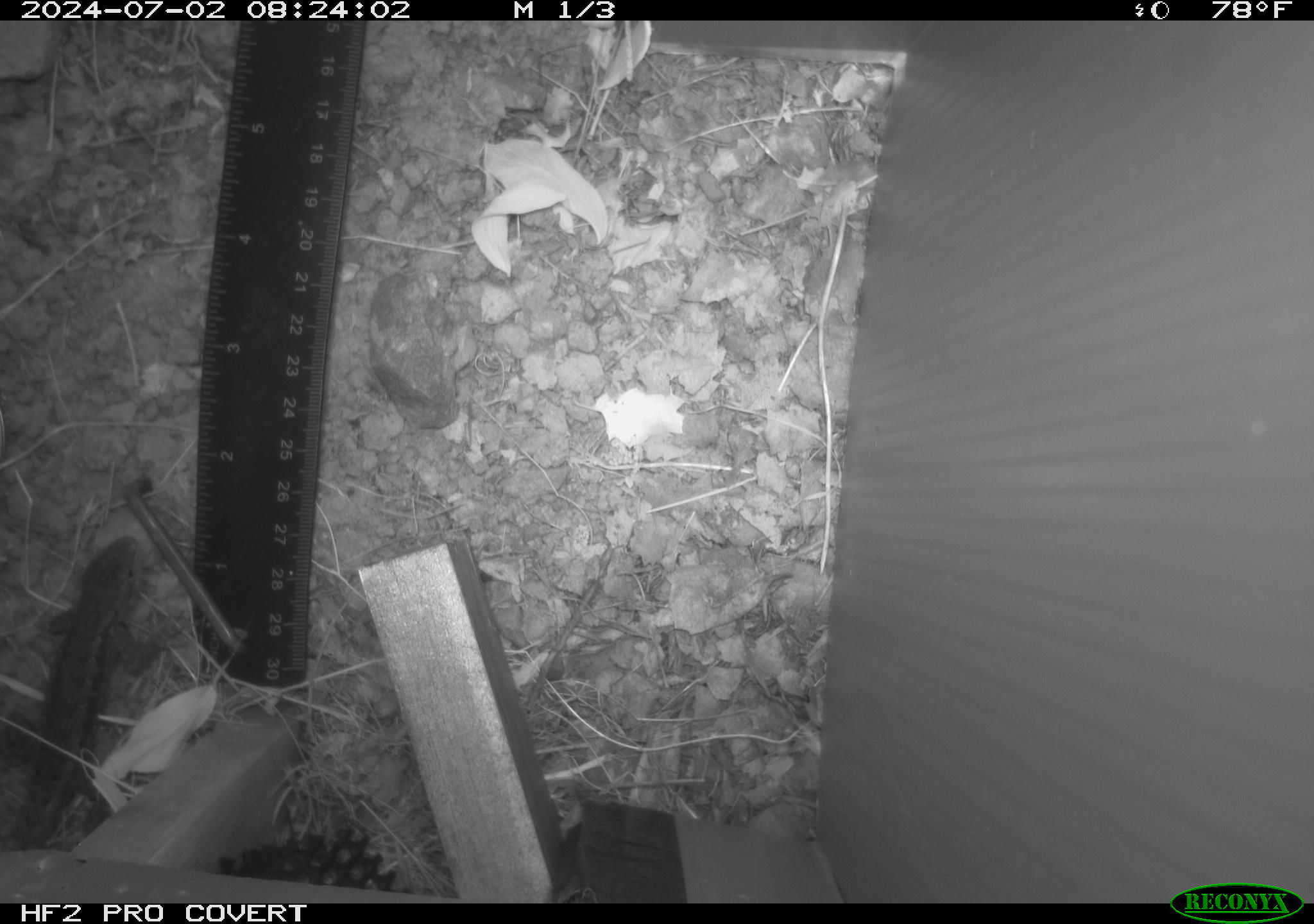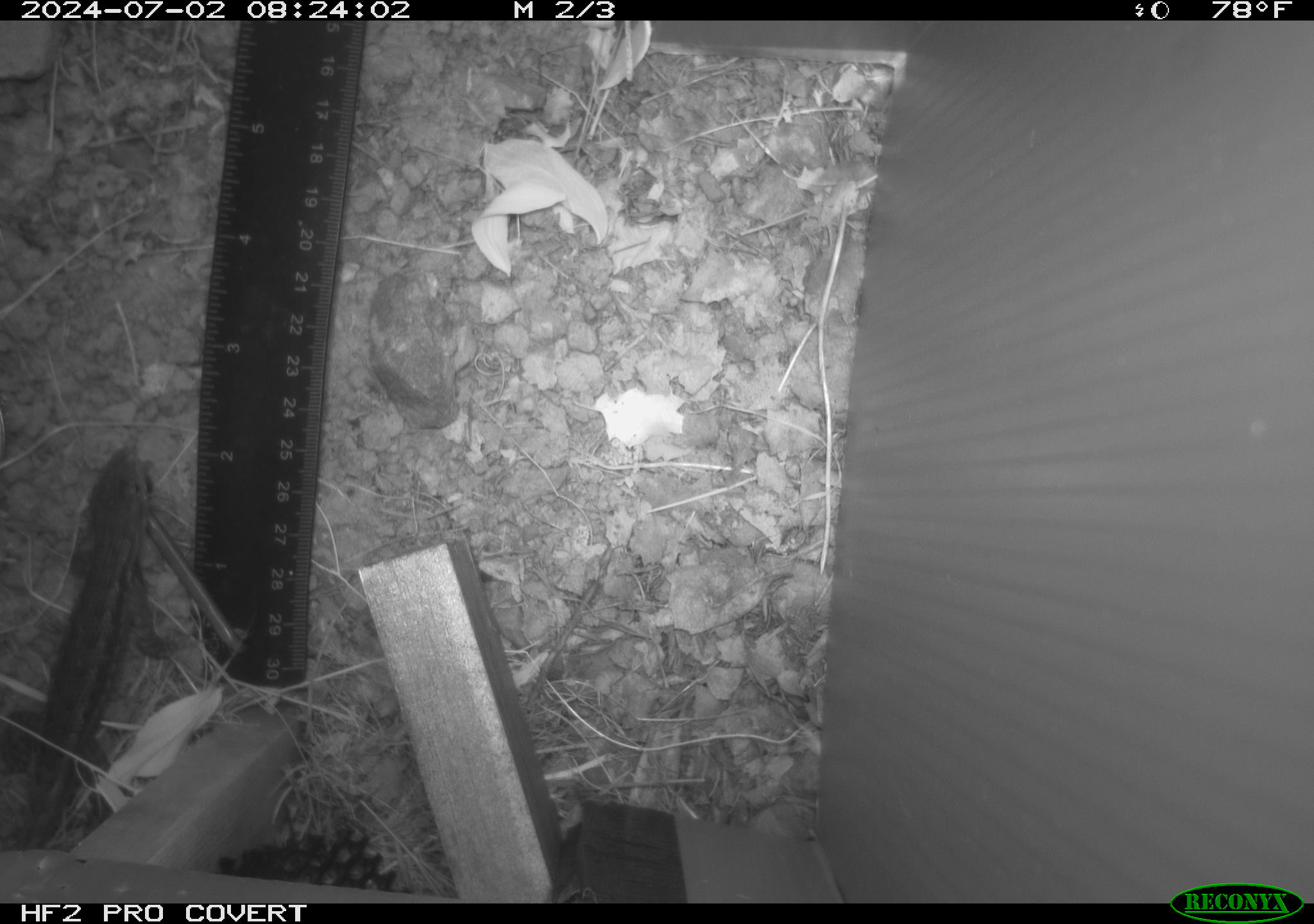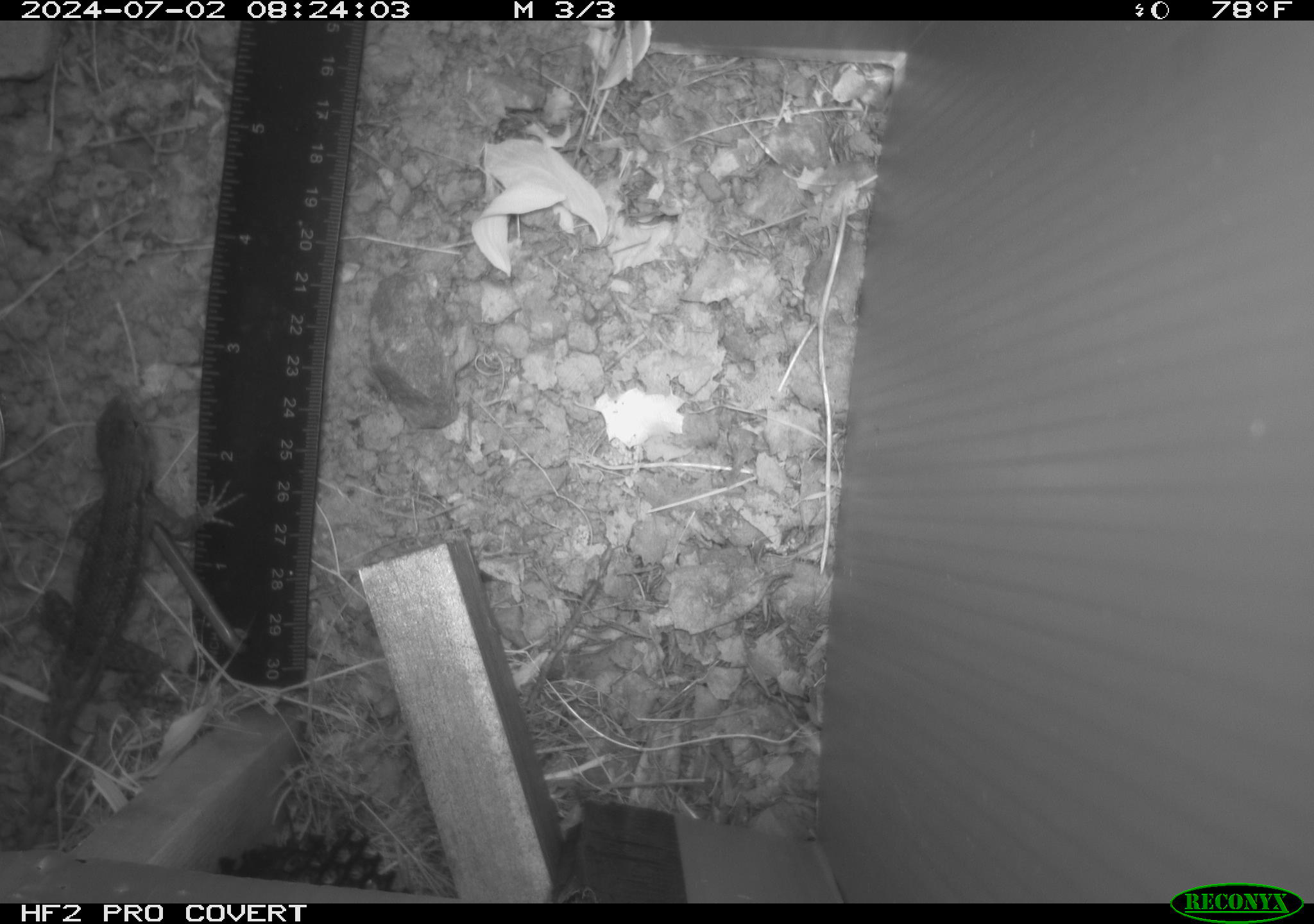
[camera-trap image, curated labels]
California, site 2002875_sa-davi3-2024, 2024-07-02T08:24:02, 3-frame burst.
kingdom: Animalia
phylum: Chordata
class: Reptilia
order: Squamata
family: Phrynosomatidae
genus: Sceloporus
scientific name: Sceloporus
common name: spiny lizards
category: sceloporus species